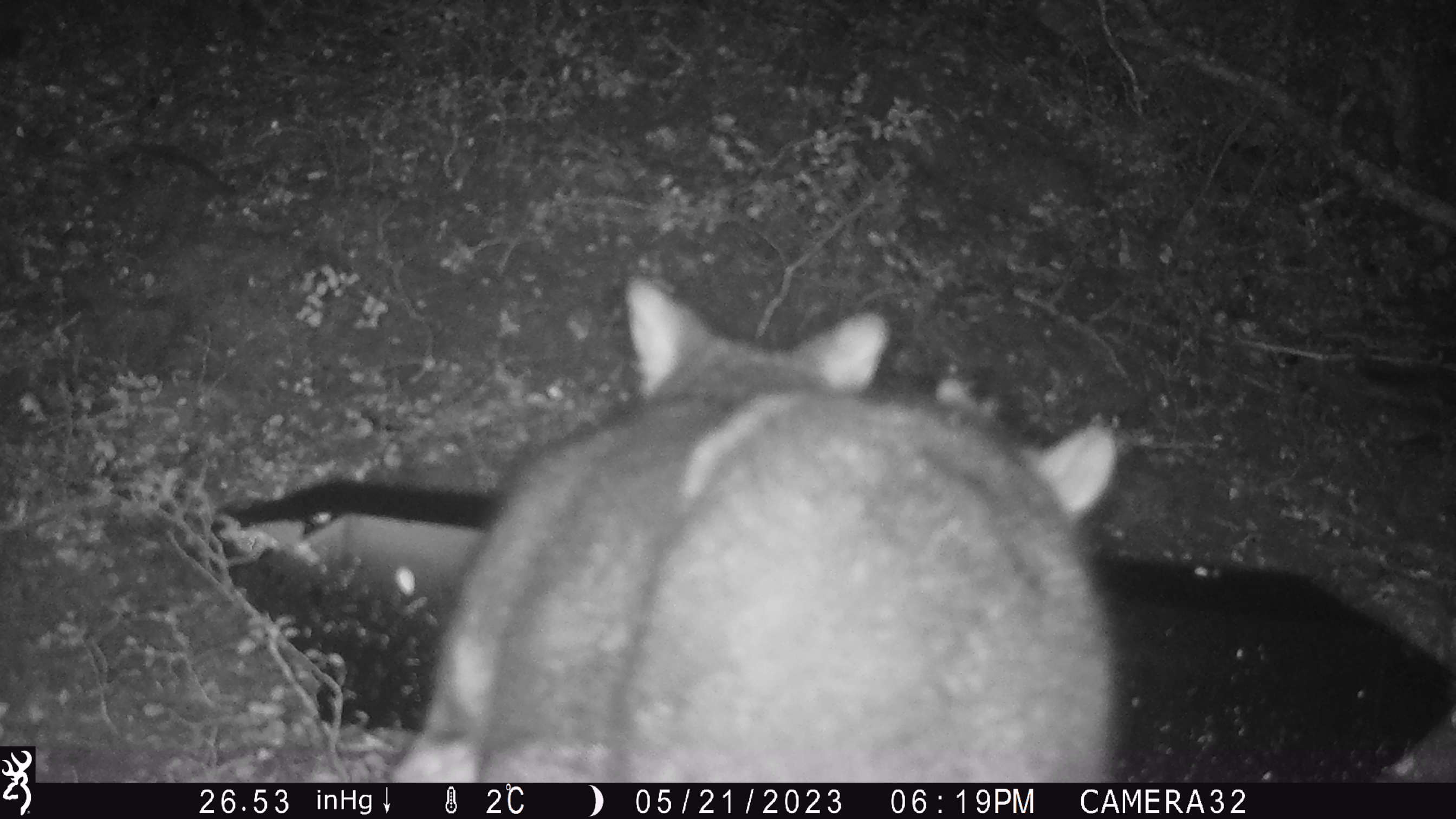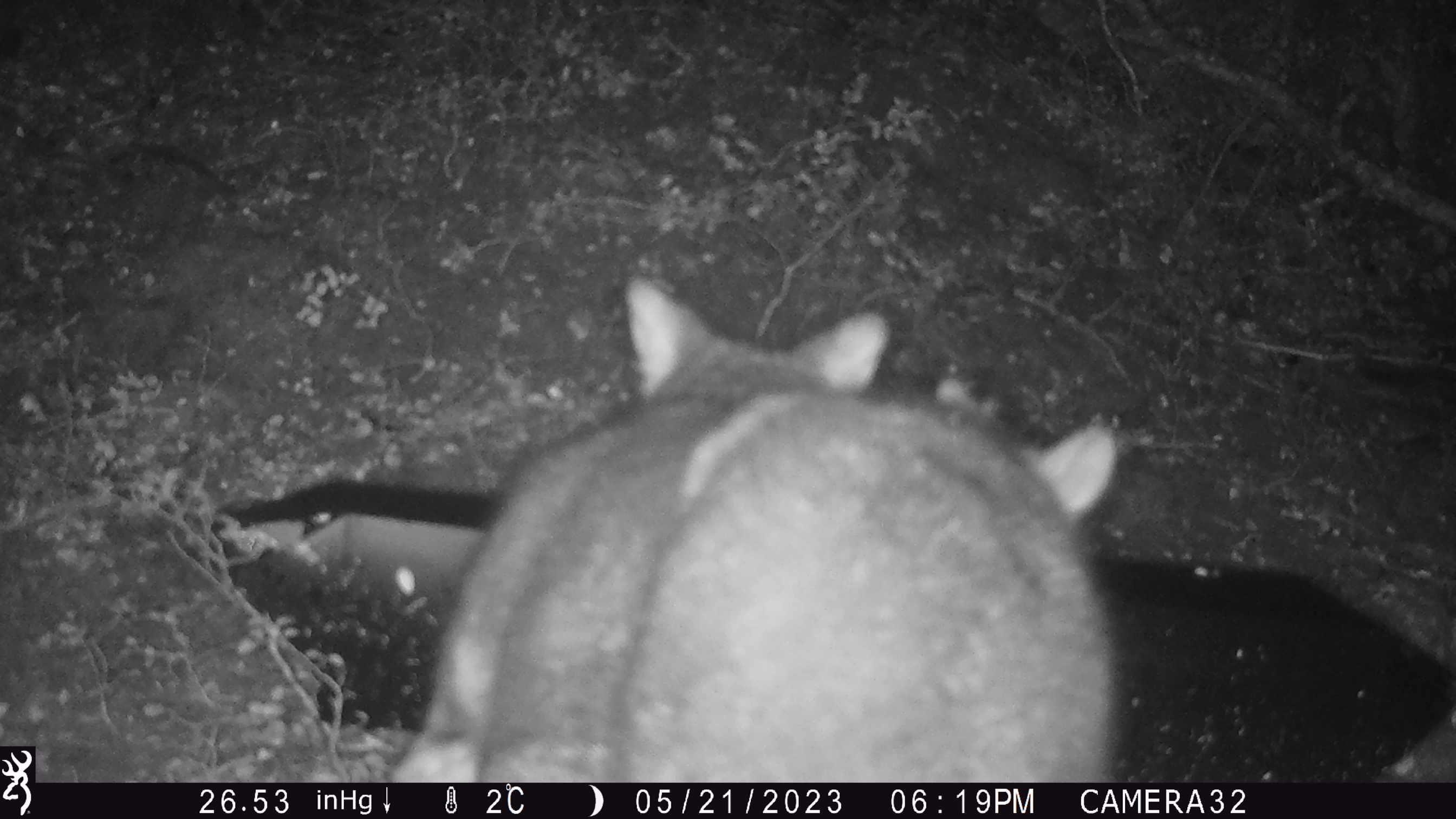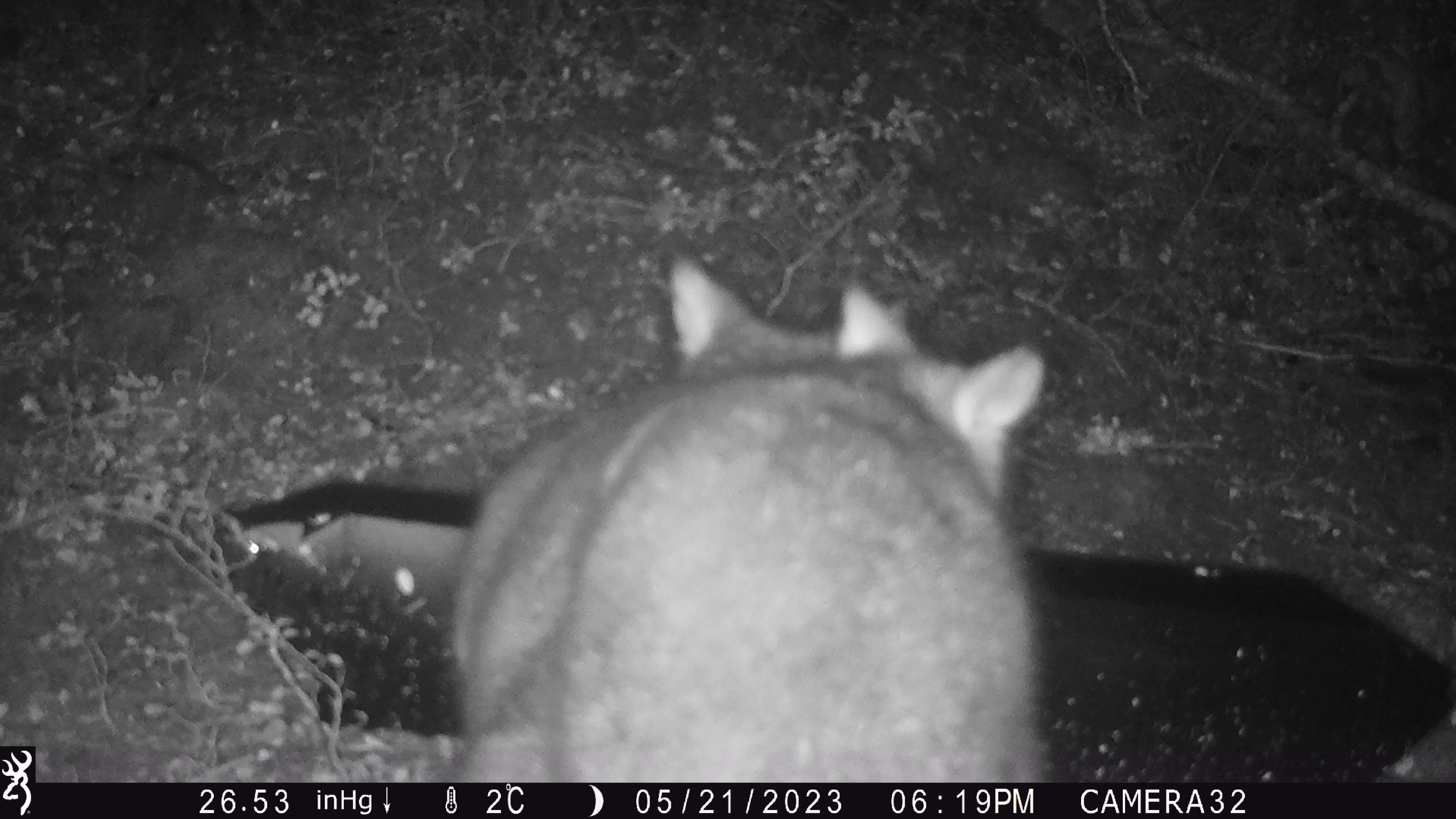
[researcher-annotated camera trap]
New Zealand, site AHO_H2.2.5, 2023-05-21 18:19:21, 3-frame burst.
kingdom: Animalia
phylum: Chordata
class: Mammalia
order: Diprotodontia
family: Phalangeridae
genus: Trichosurus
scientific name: Trichosurus vulpecula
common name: common brushtail possum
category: possum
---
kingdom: Animalia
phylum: Chordata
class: Mammalia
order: Carnivora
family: Mustelidae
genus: Mustela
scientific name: Mustela erminea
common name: stoat